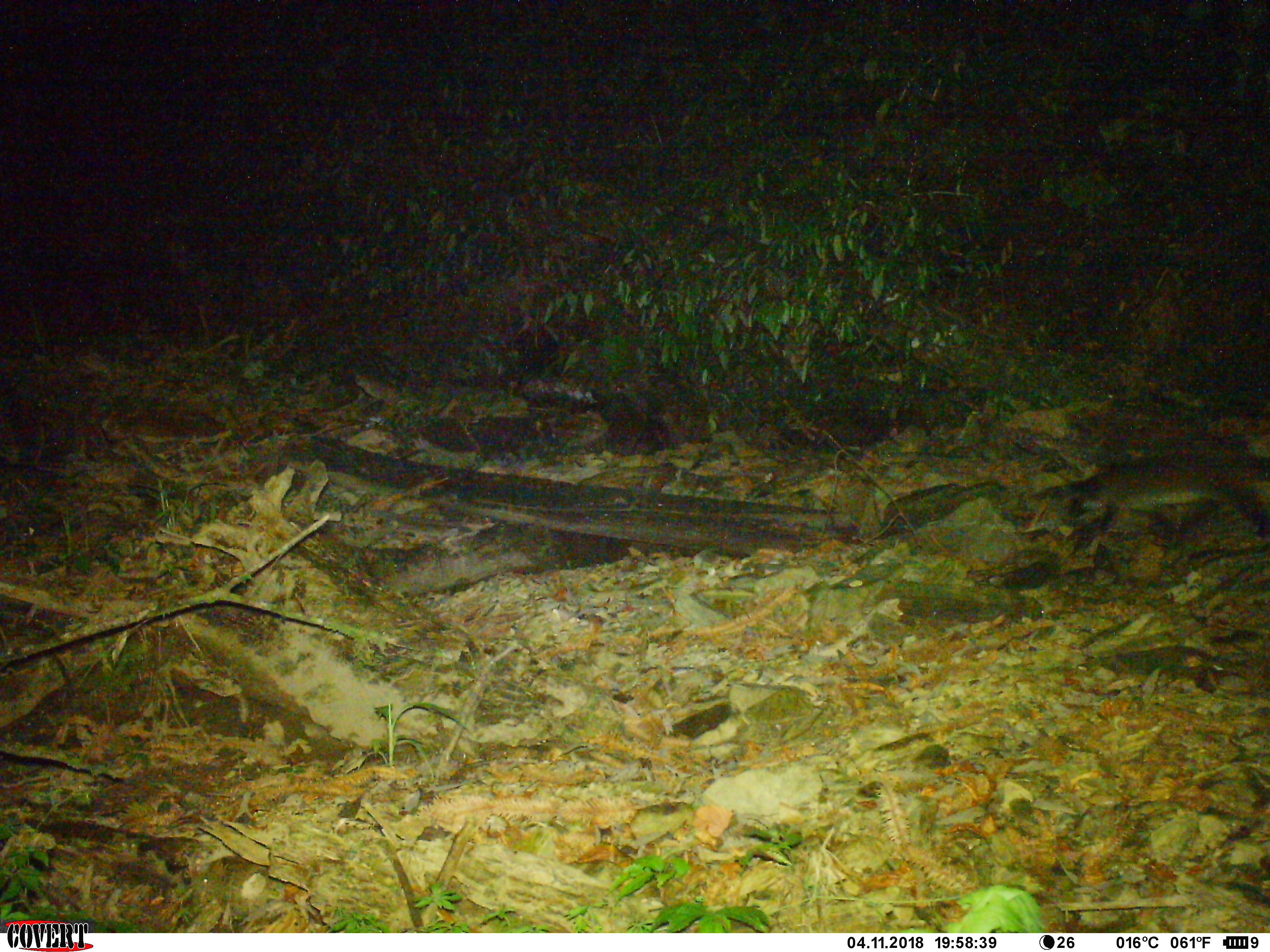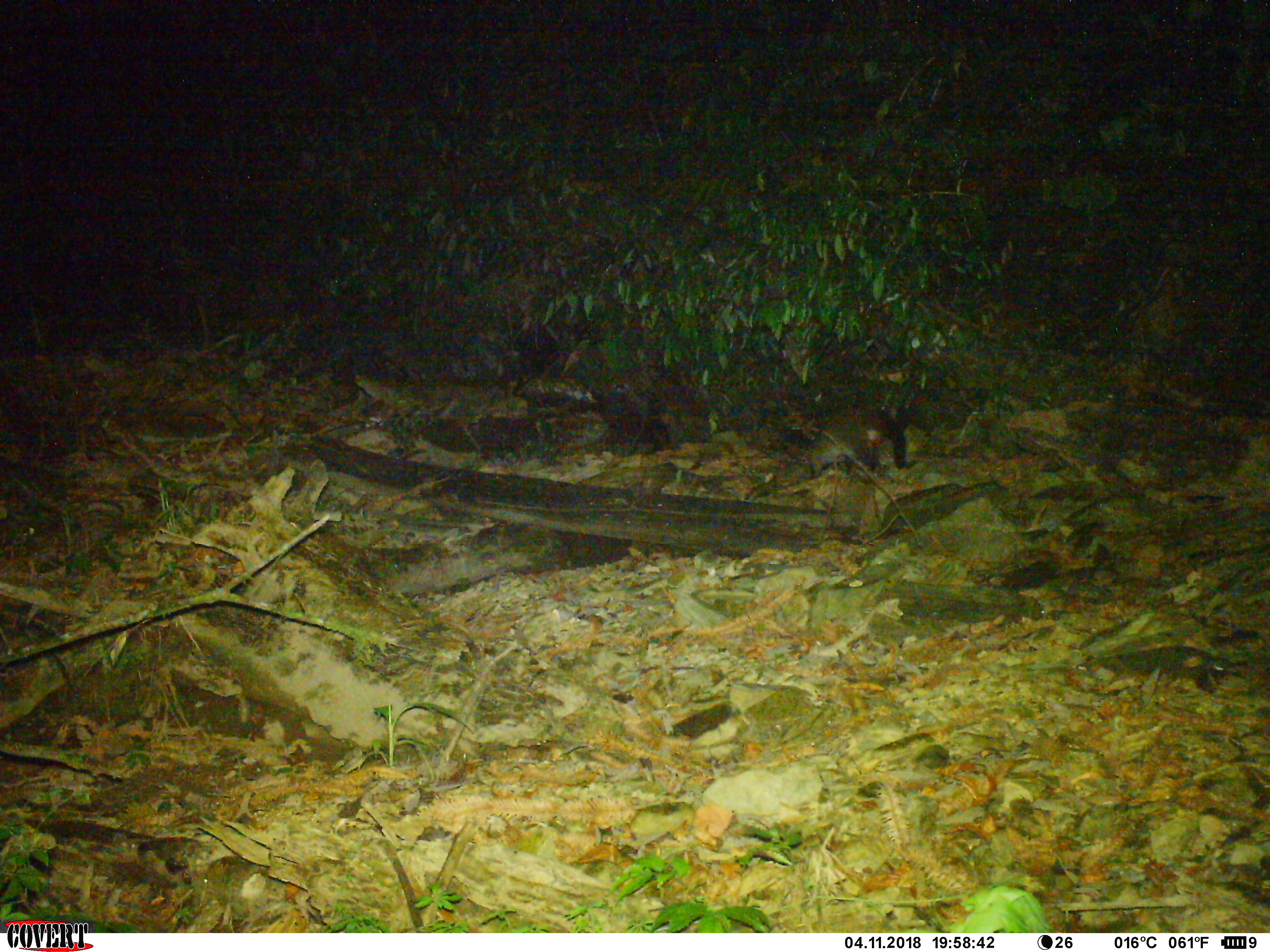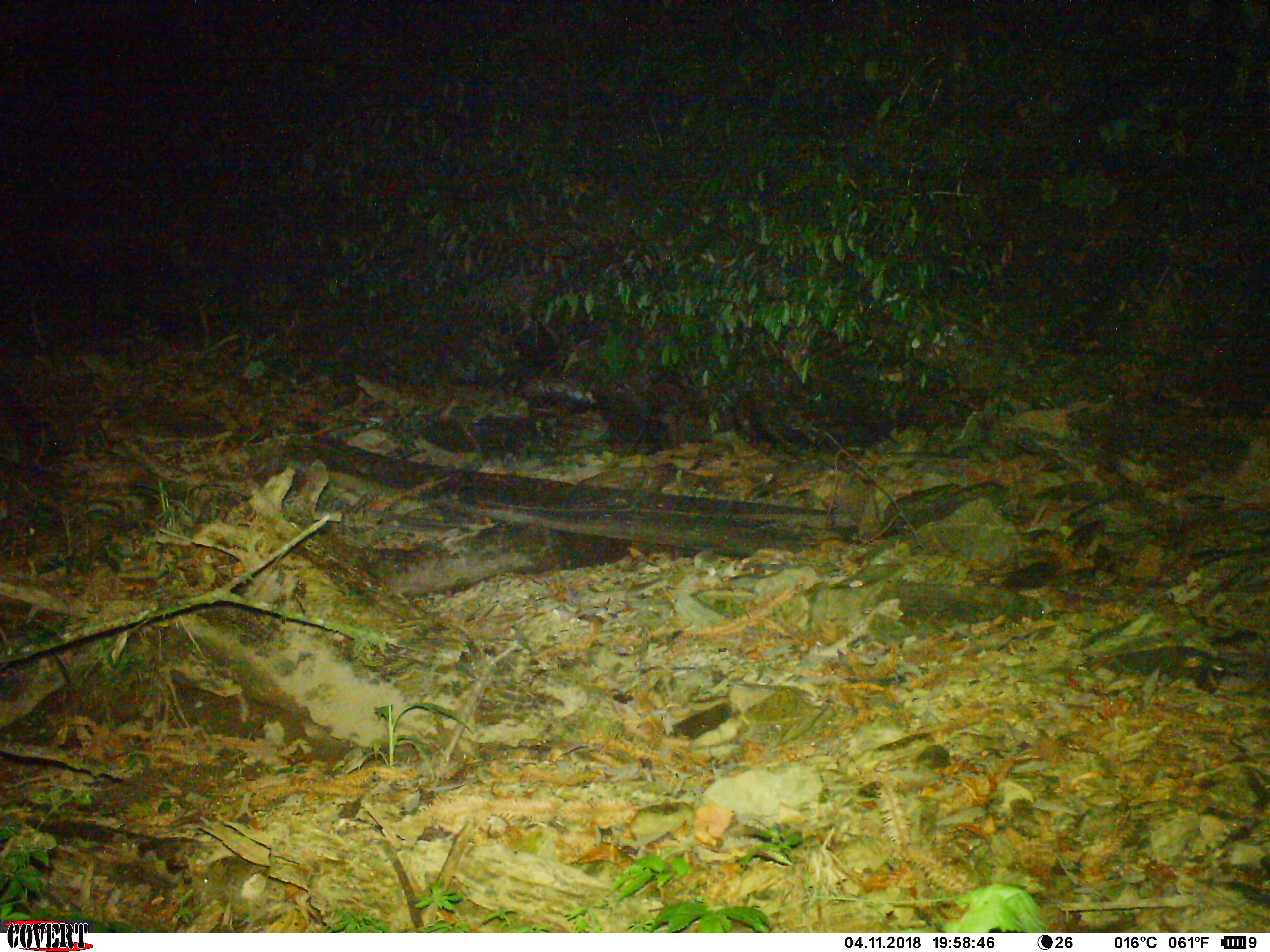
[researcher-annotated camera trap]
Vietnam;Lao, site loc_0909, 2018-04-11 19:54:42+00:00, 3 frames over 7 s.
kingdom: Animalia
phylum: Chordata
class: Mammalia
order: Carnivora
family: Viverridae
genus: Paguma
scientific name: Paguma larvata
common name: masked palm civet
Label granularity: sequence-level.